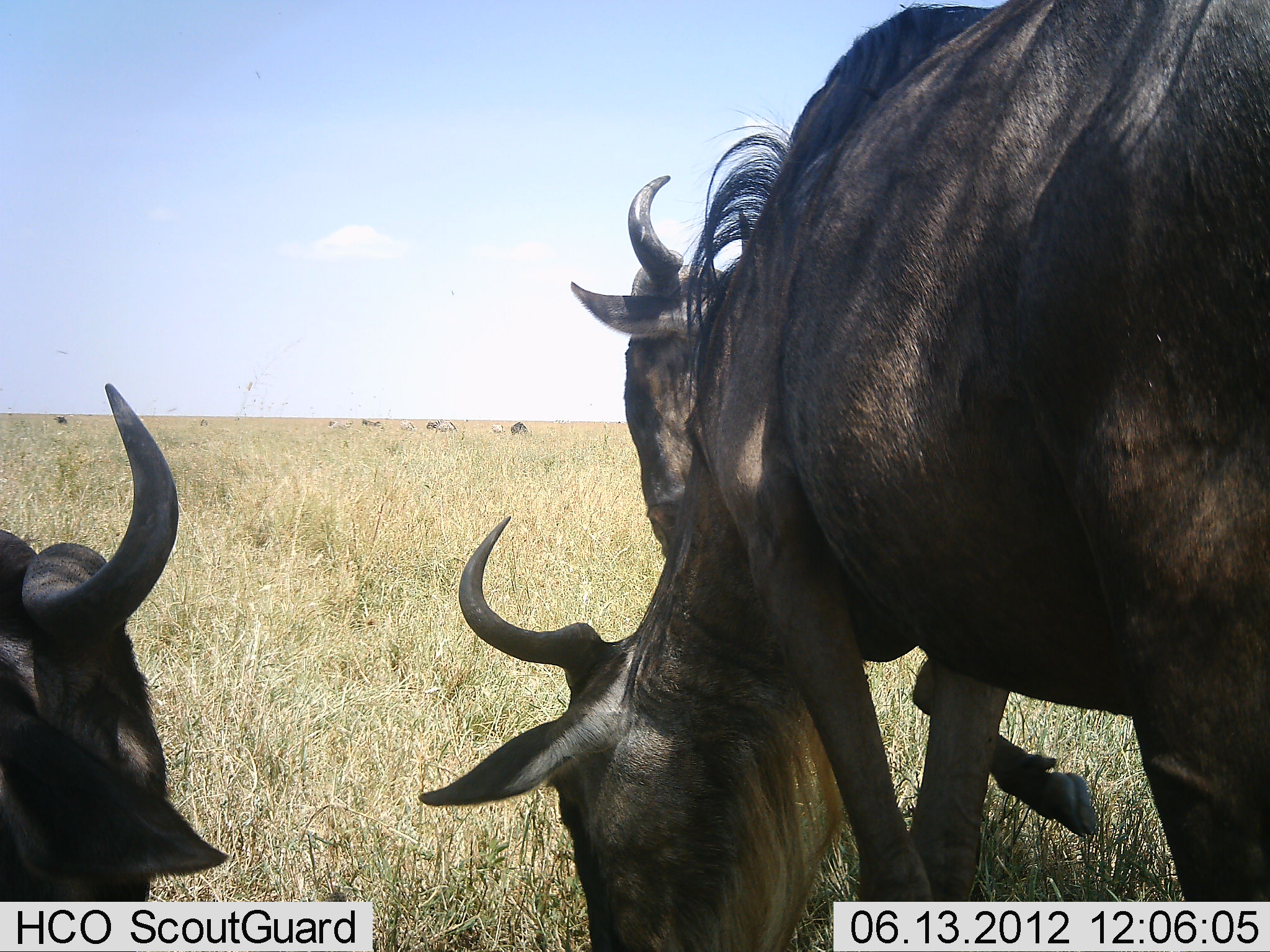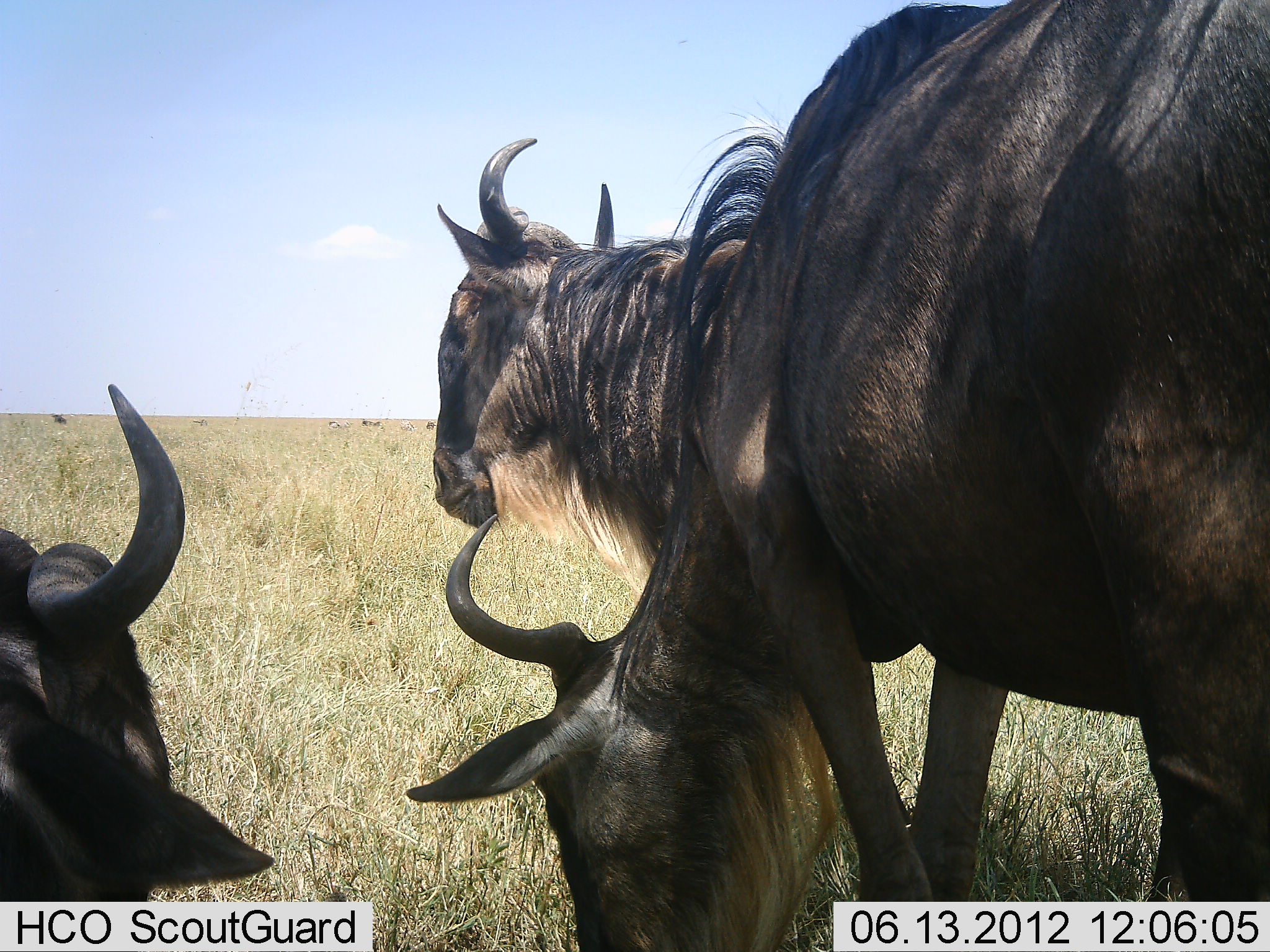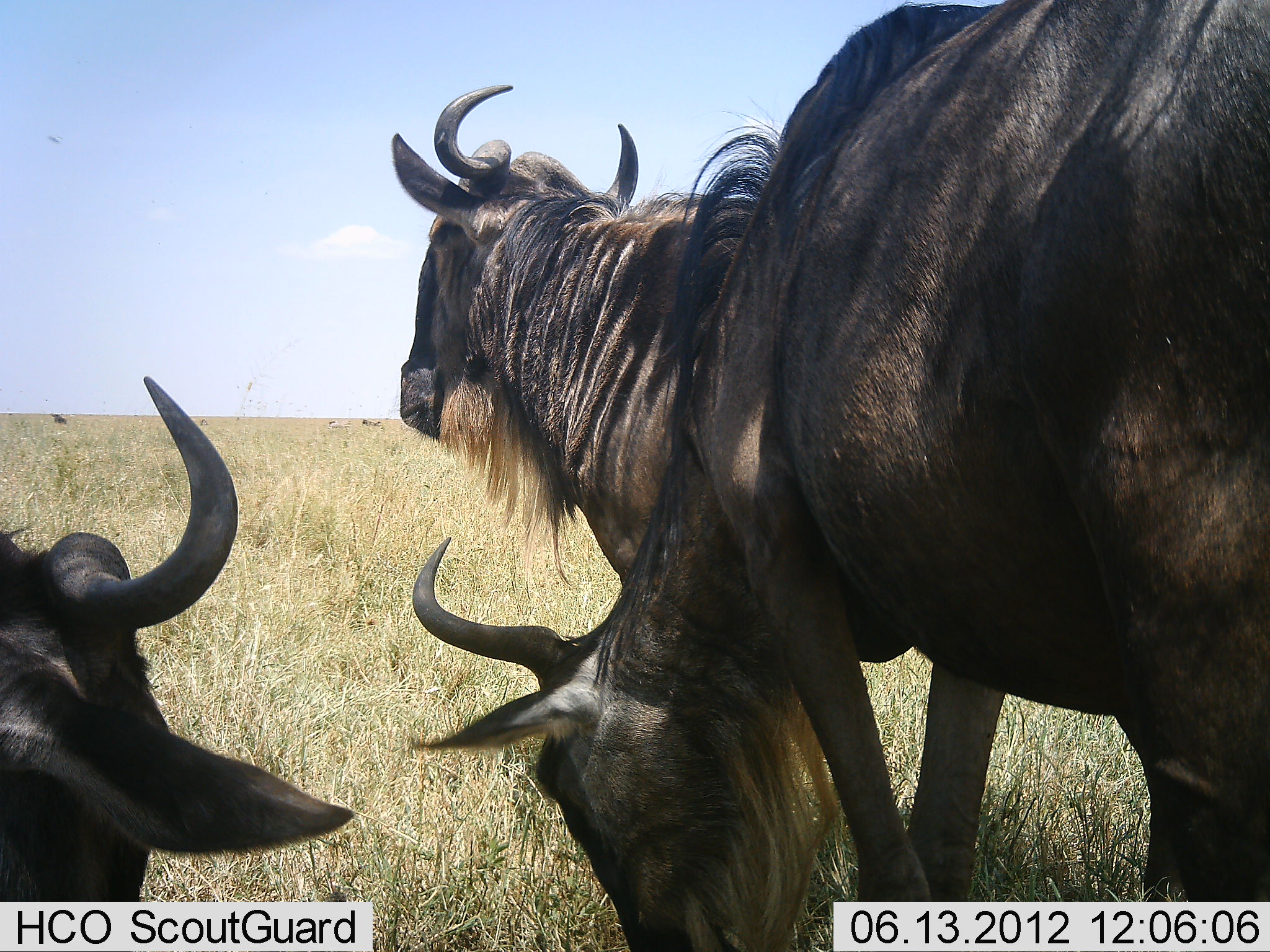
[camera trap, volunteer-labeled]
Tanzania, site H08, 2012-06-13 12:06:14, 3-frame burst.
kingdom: Animalia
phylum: Chordata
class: Mammalia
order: Artiodactyla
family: Bovidae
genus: Connochaetes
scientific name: Connochaetes taurinus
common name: blue wildebeest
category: wildebeest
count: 3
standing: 40%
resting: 40%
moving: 20%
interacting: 10%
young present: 0%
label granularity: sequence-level